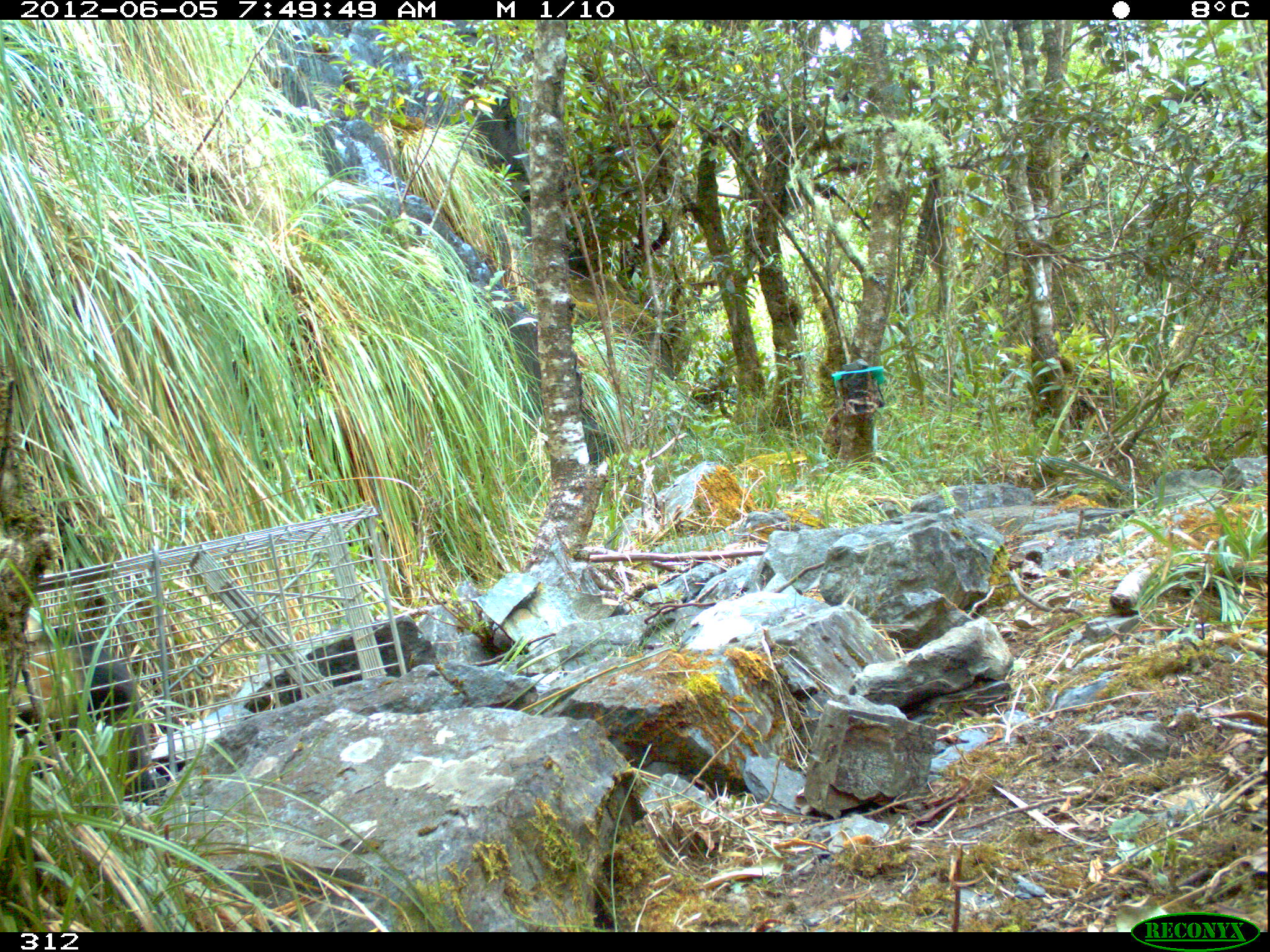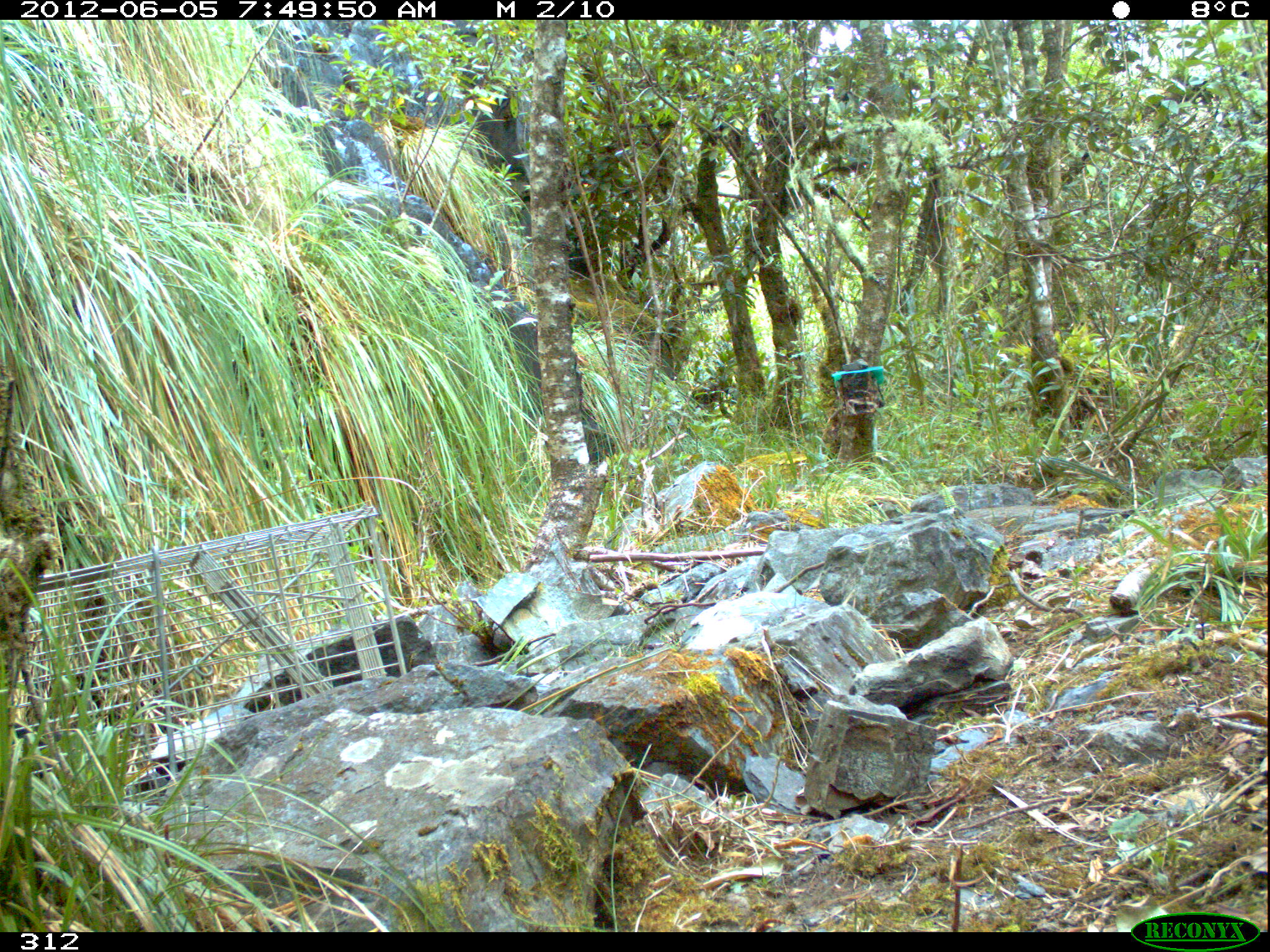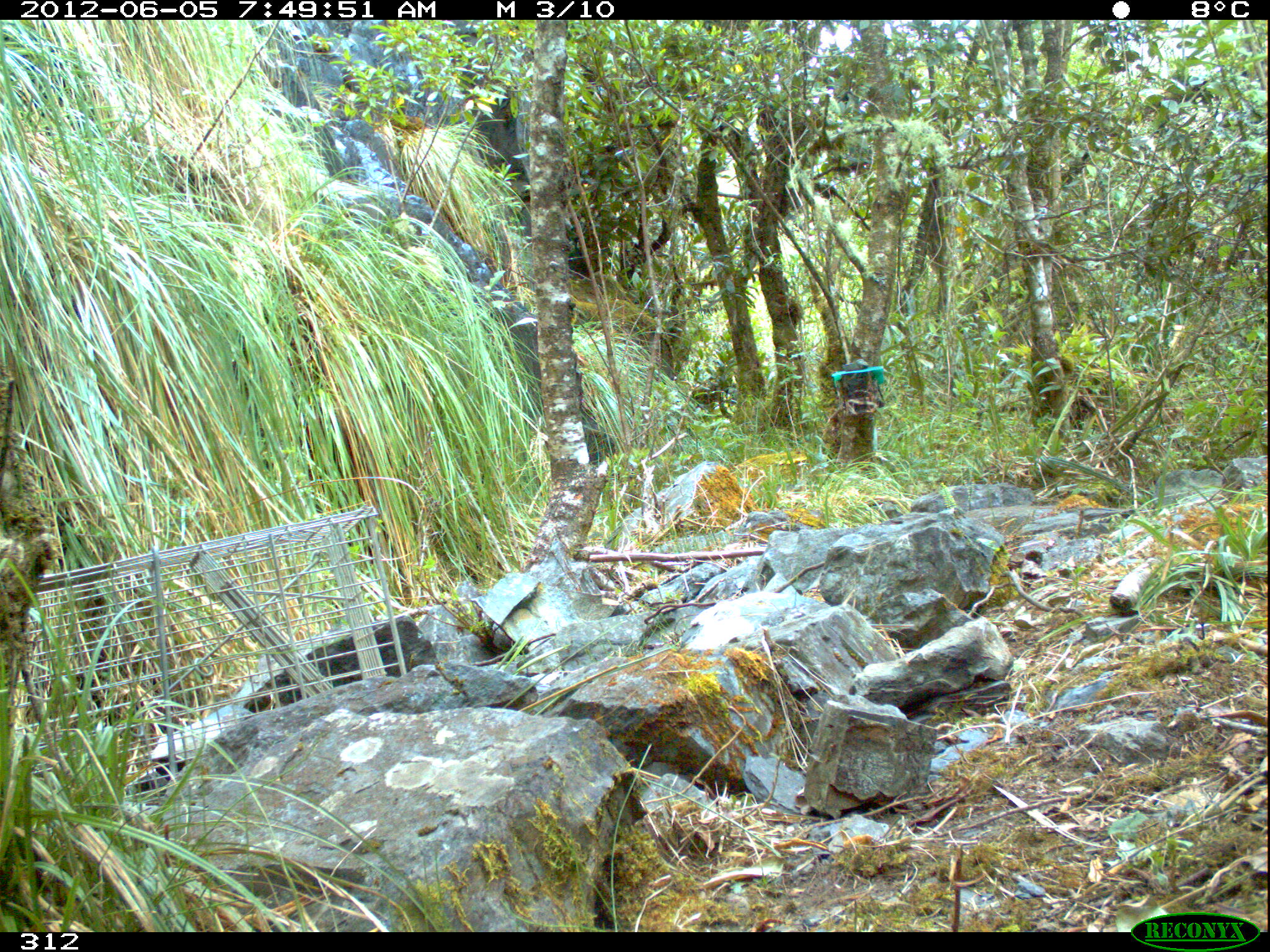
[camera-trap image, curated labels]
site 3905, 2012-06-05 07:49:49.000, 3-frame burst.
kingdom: Animalia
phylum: Chordata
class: Mammalia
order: Didelphimorphia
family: Didelphidae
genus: Didelphis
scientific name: Didelphis pernigra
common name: andean white-eared opossum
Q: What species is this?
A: Didelphis pernigra (andean white-eared opossum).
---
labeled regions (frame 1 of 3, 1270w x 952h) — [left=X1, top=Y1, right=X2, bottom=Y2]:
didelphis pernigra: [left=8, top=606, right=168, bottom=804]